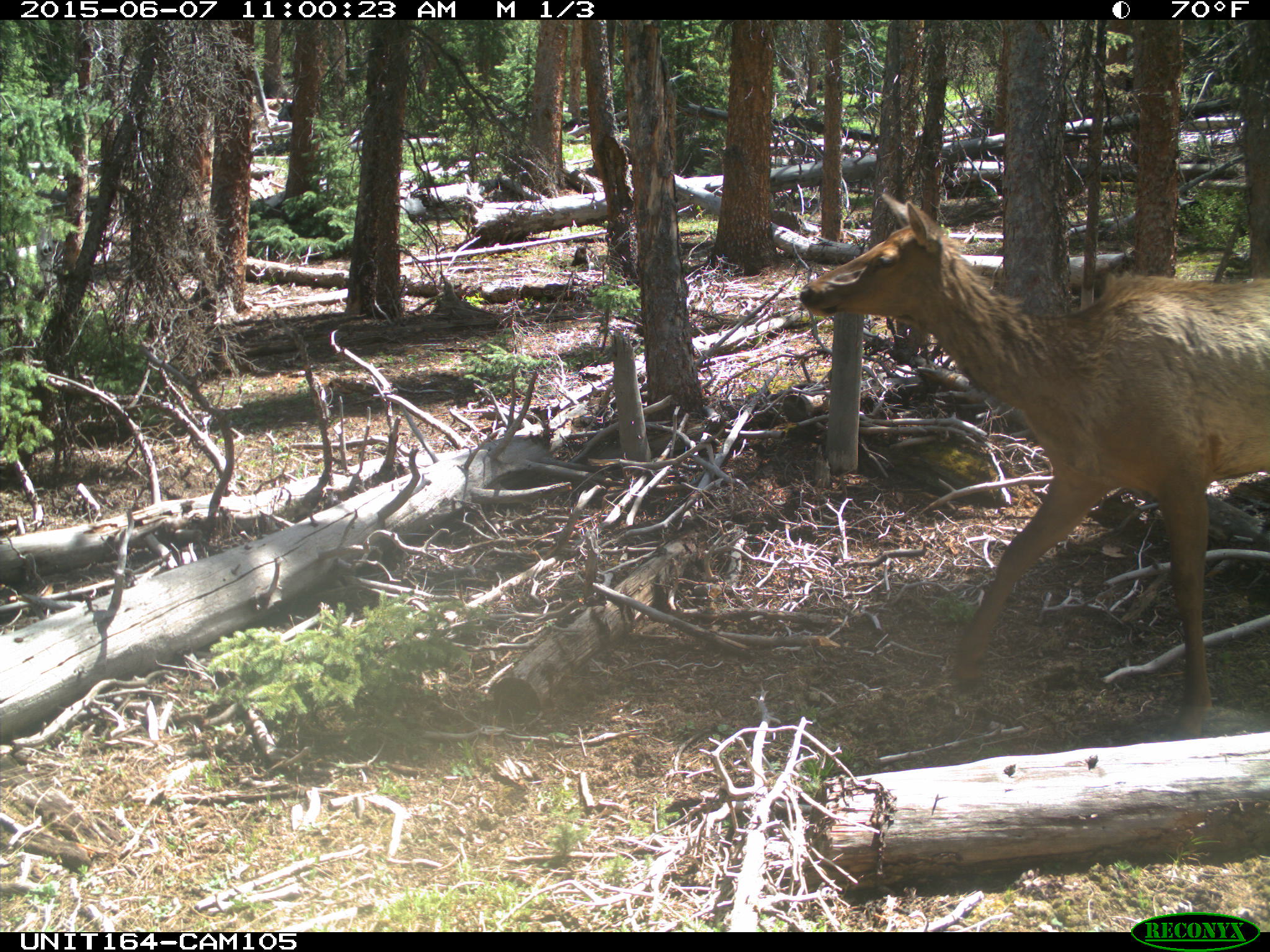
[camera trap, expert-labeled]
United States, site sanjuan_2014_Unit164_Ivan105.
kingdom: Animalia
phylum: Chordata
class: Mammalia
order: Artiodactyla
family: Cervidae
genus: Cervus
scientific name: Cervus elaphus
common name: red deer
Cervus elaphus (red deer).